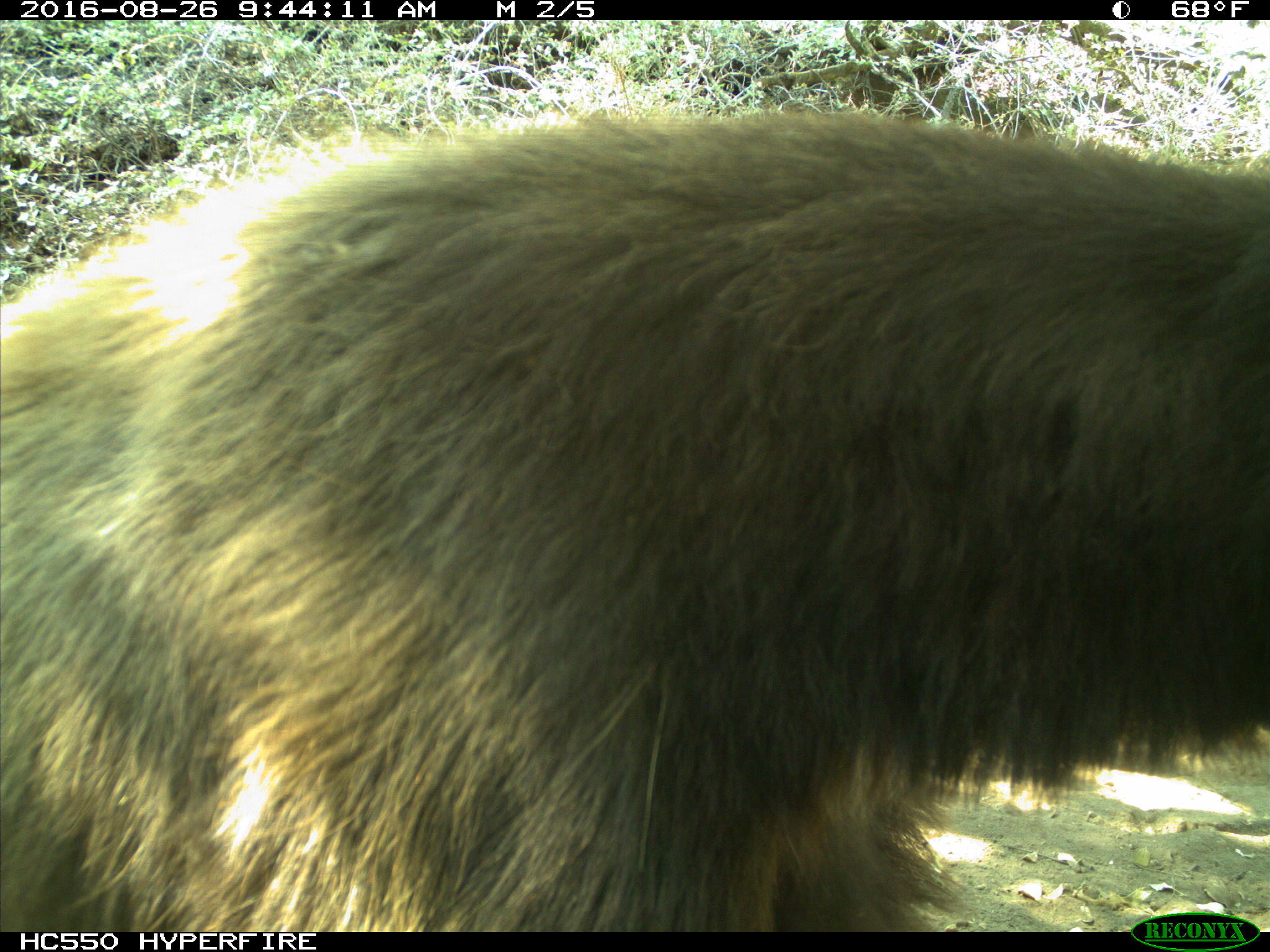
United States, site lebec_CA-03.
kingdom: Animalia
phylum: Chordata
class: Mammalia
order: Carnivora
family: Ursidae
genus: Ursus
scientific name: Ursus americanus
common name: american black bear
Ursus americanus (american black bear).